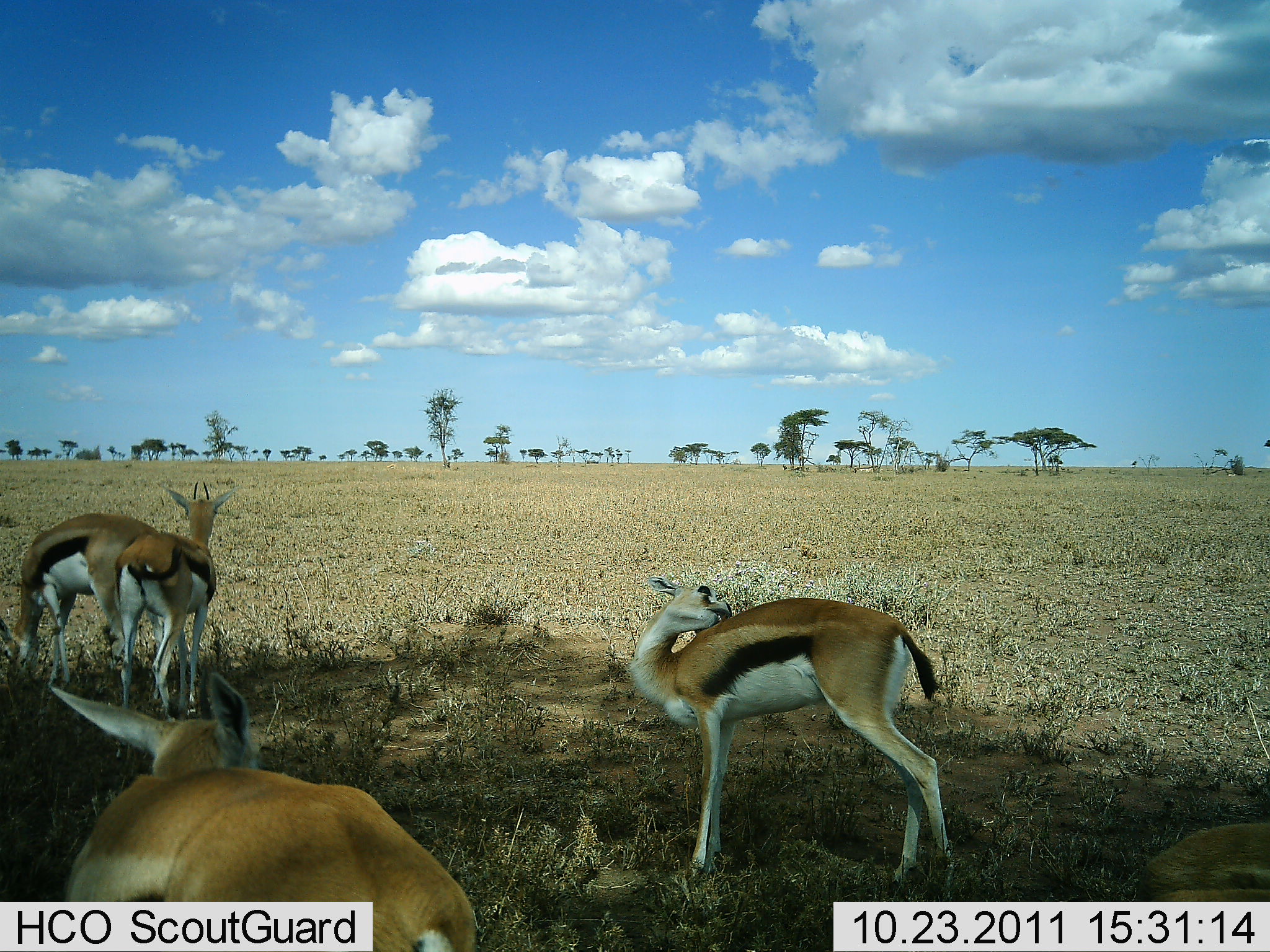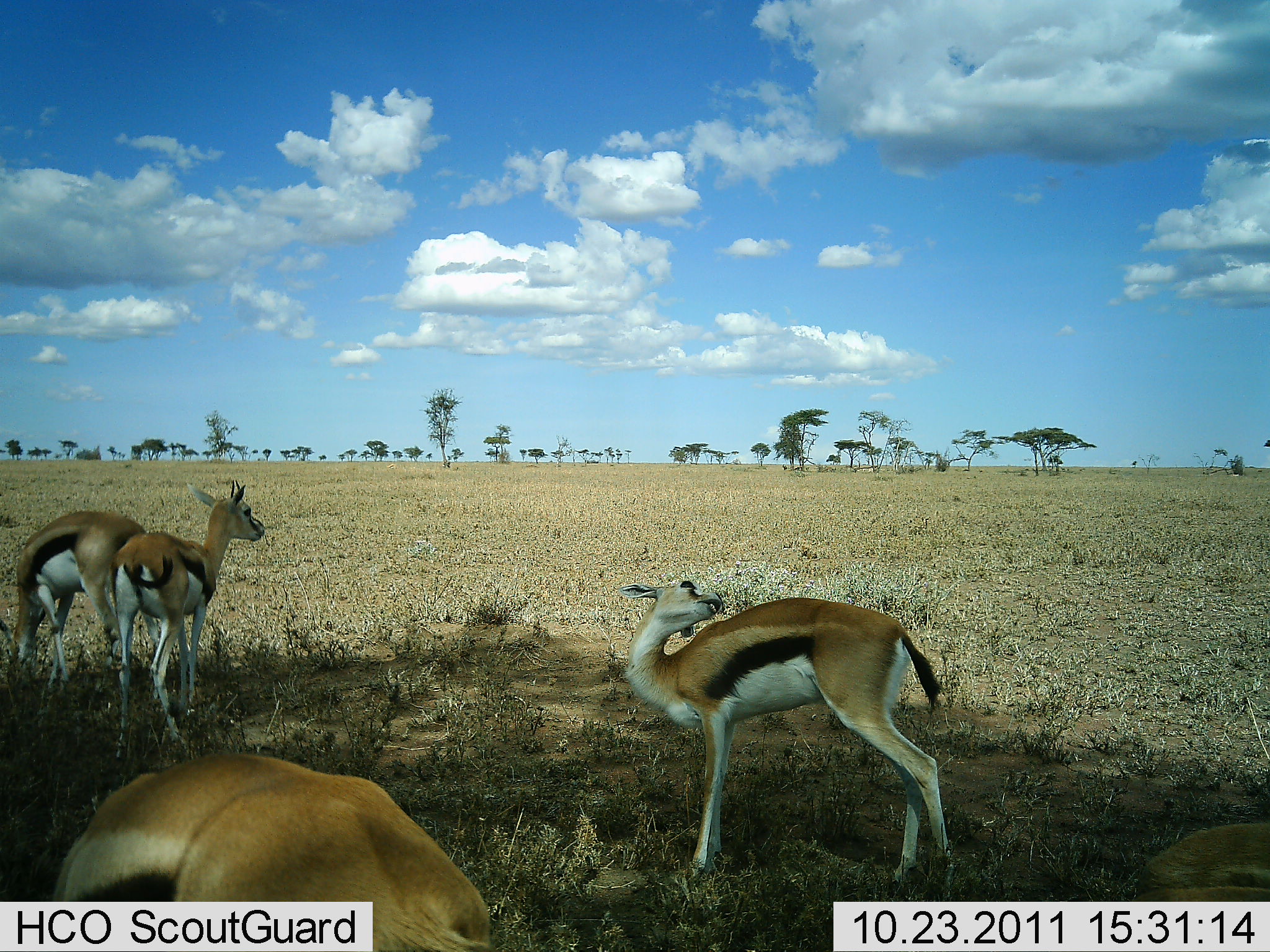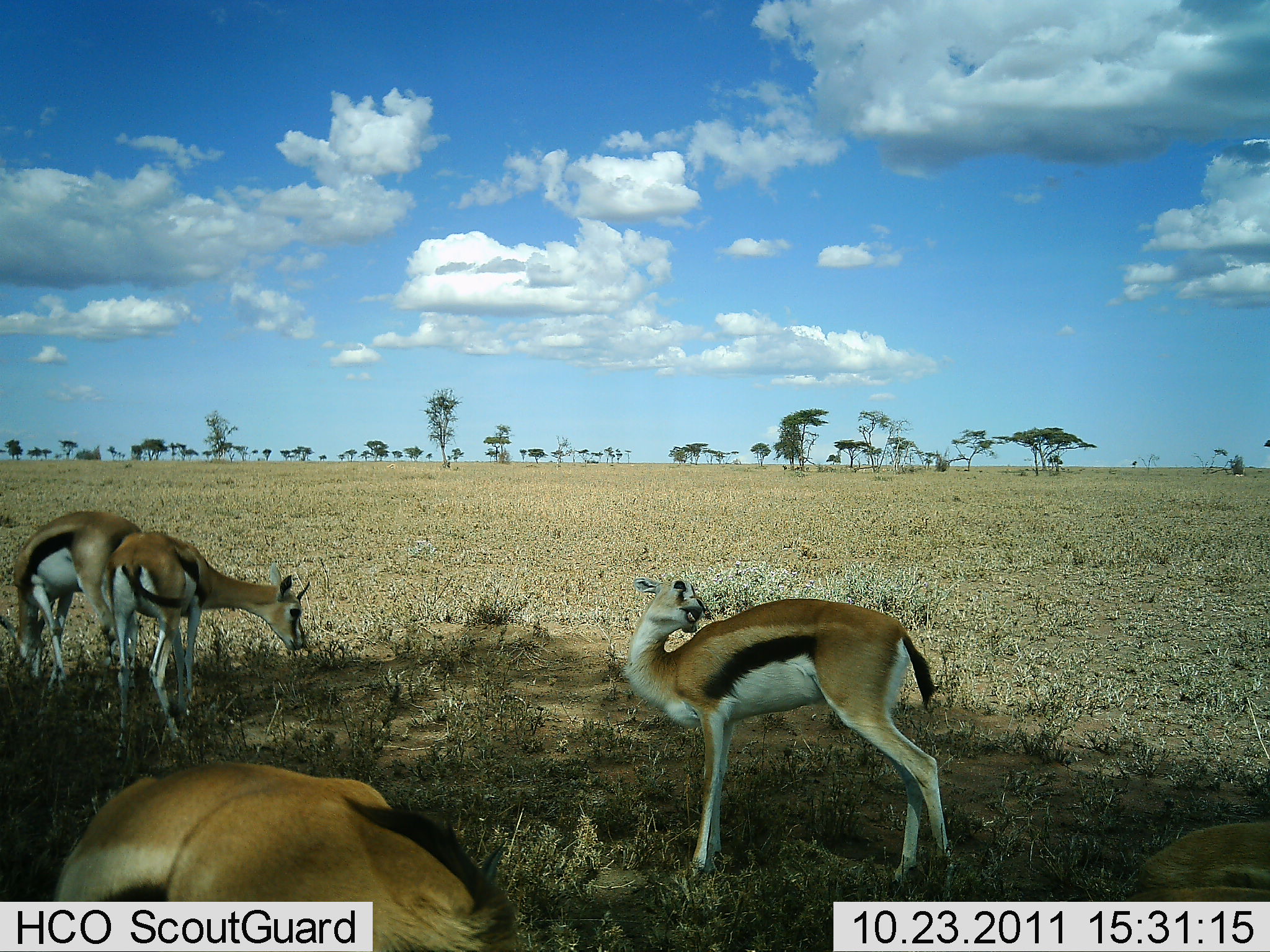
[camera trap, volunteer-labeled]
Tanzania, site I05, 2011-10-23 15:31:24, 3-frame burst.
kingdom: Animalia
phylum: Chordata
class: Mammalia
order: Artiodactyla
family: Bovidae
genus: Eudorcas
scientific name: Eudorcas thomsonii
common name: thomson's gazelle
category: gazellethomsons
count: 4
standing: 82%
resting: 36%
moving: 18%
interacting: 9%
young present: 0%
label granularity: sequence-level